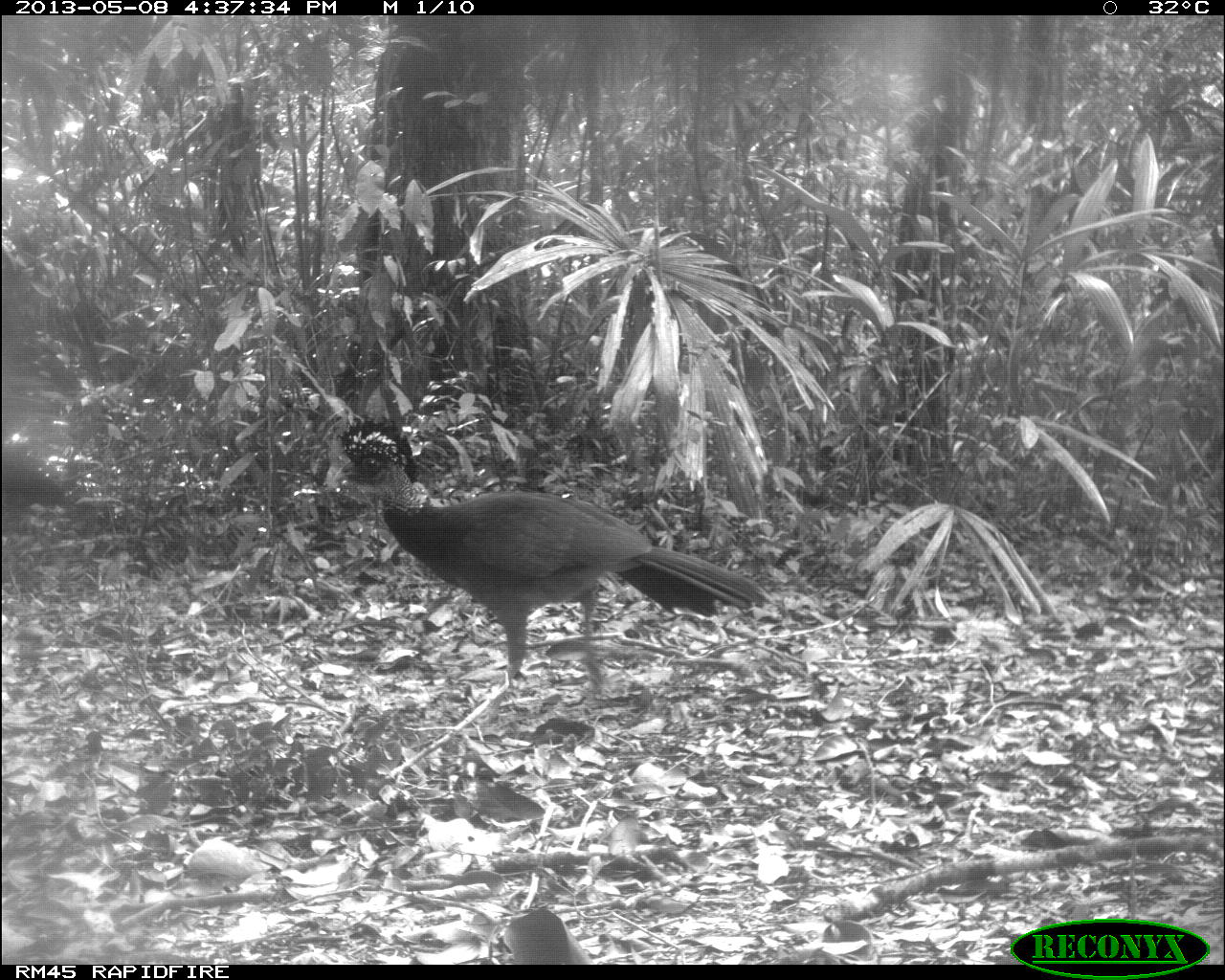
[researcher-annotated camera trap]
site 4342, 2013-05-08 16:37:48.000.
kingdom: Animalia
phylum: Chordata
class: Aves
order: Galliformes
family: Cracidae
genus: Crax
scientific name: Crax rubra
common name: great curassow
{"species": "Crax rubra (great curassow)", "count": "1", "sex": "female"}